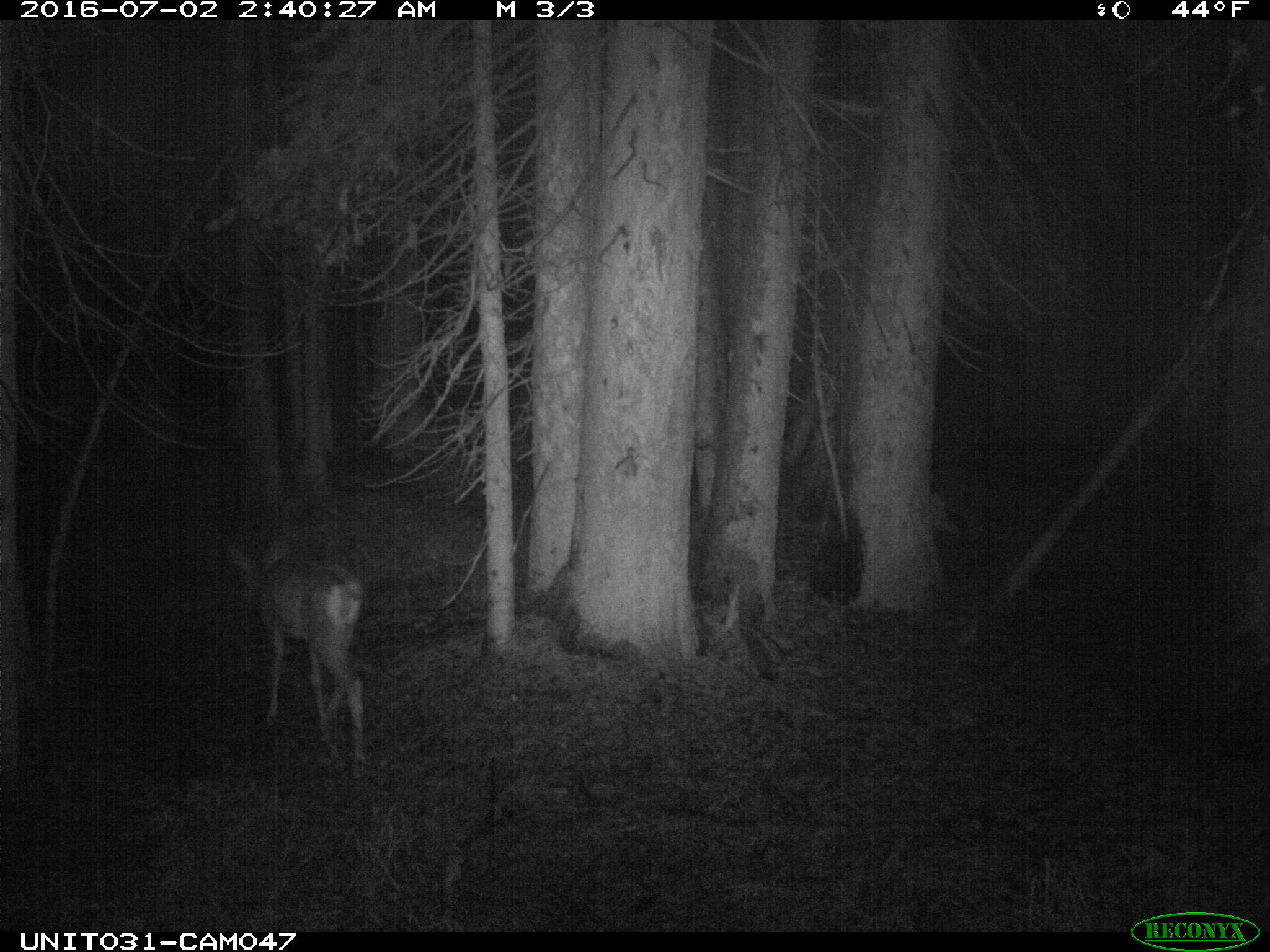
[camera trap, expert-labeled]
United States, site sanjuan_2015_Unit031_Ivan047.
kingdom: Animalia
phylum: Chordata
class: Mammalia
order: Artiodactyla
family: Cervidae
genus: Odocoileus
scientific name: Odocoileus hemionus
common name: mule deer